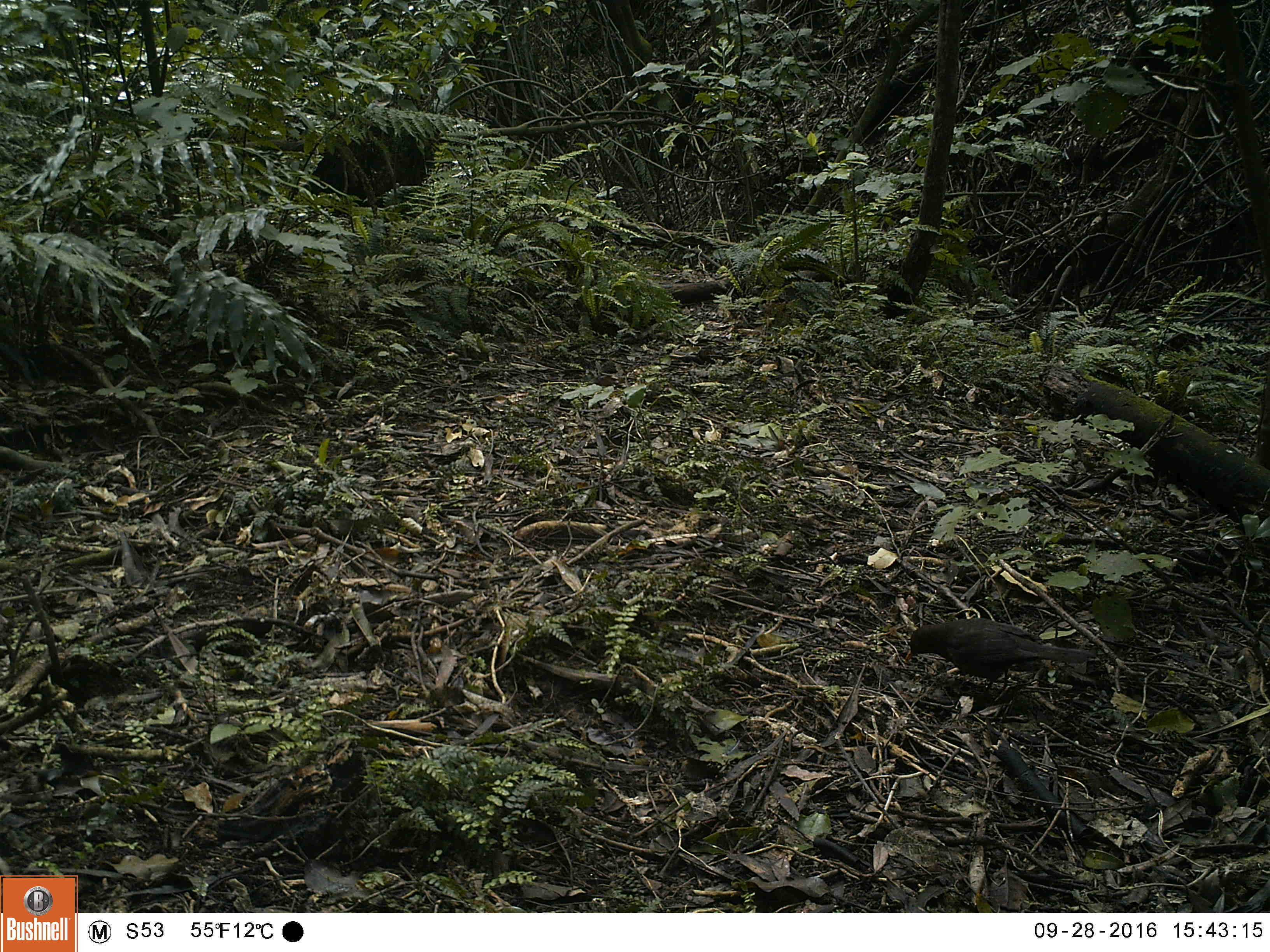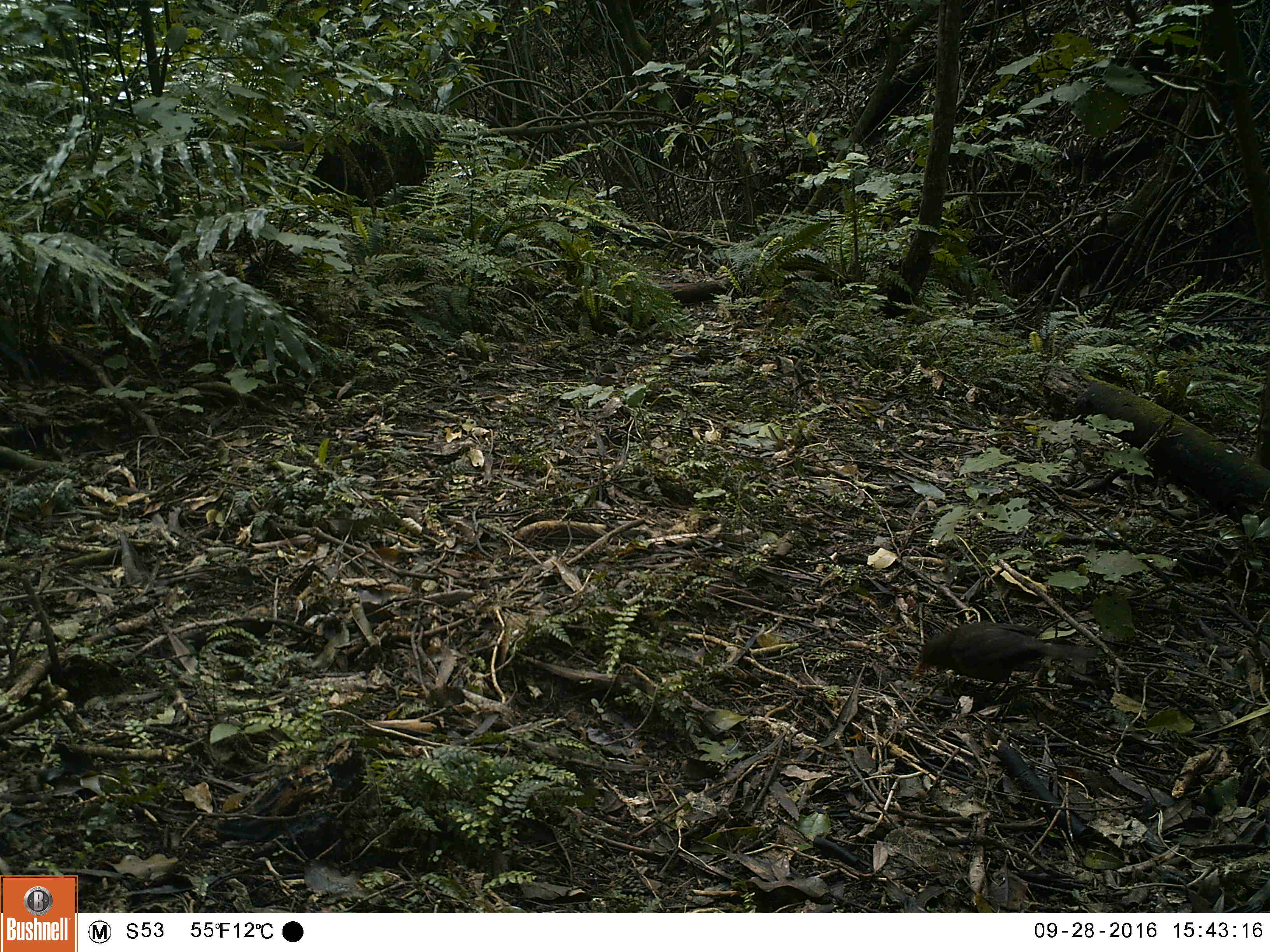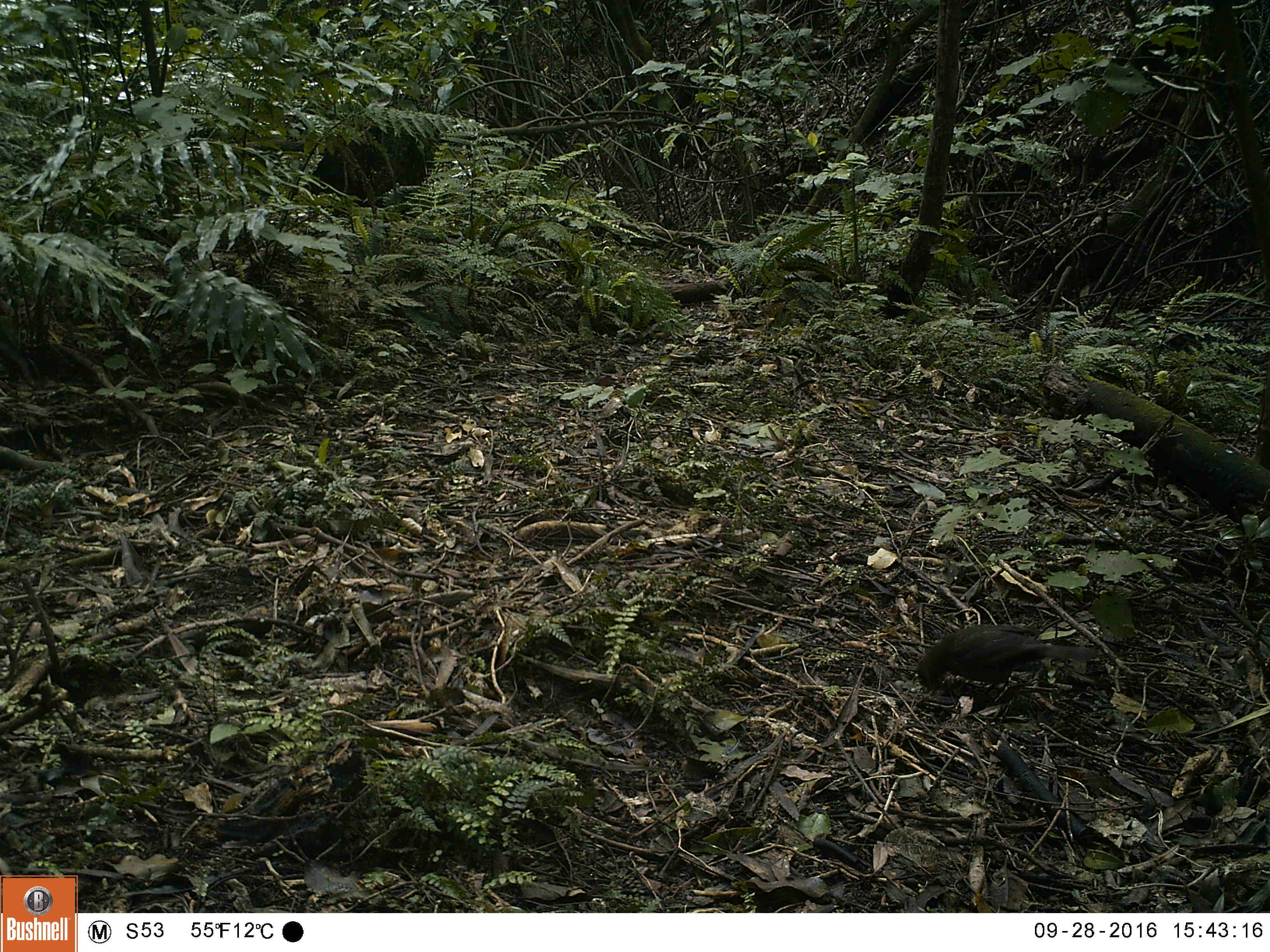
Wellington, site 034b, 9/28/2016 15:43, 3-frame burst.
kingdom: Animalia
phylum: Chordata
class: Aves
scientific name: Aves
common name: bird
Bird (Aves).